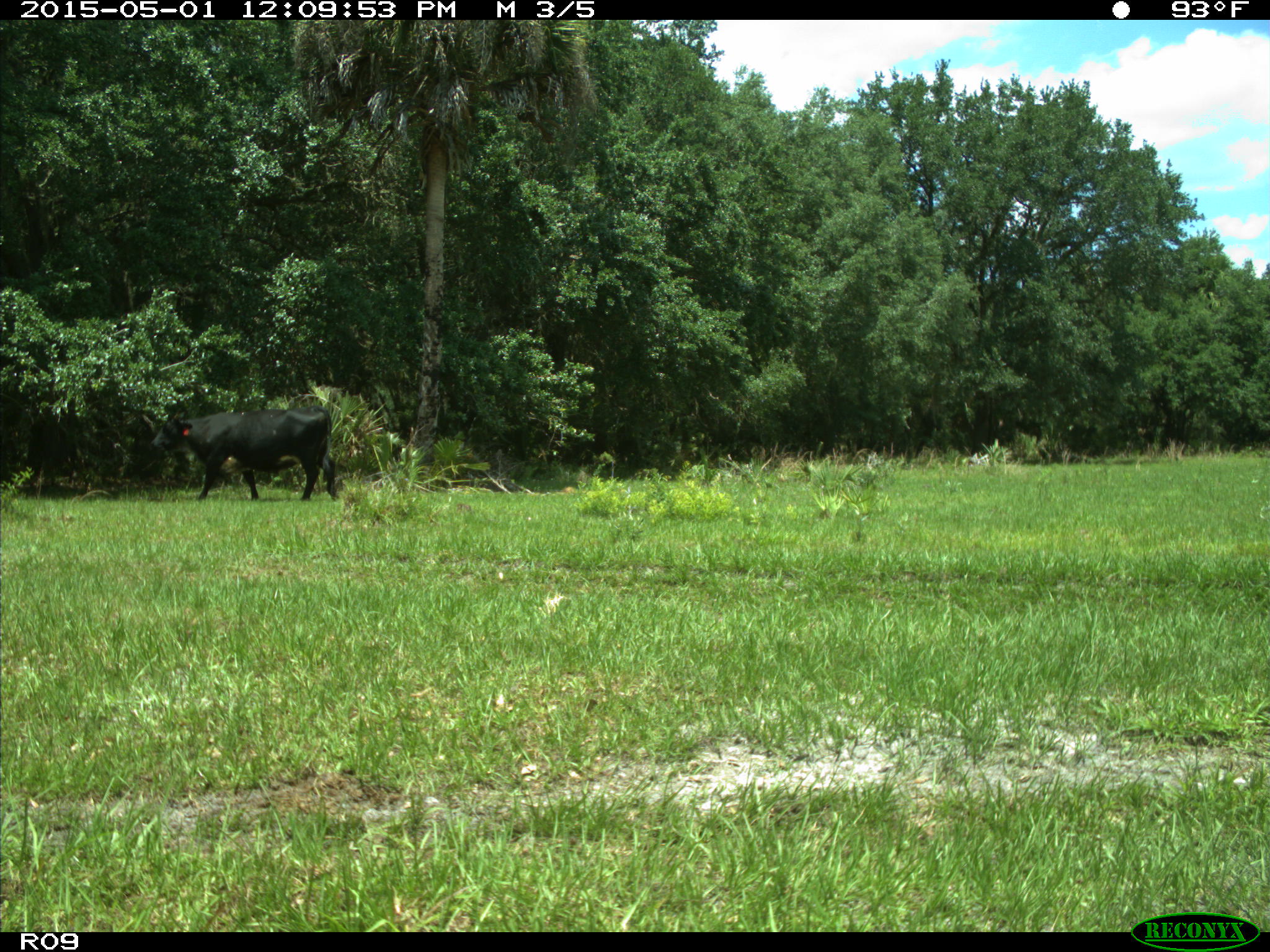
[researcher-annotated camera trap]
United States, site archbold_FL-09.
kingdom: Animalia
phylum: Chordata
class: Mammalia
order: Artiodactyla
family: Bovidae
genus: Bos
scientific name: Bos taurus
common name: domestic cow